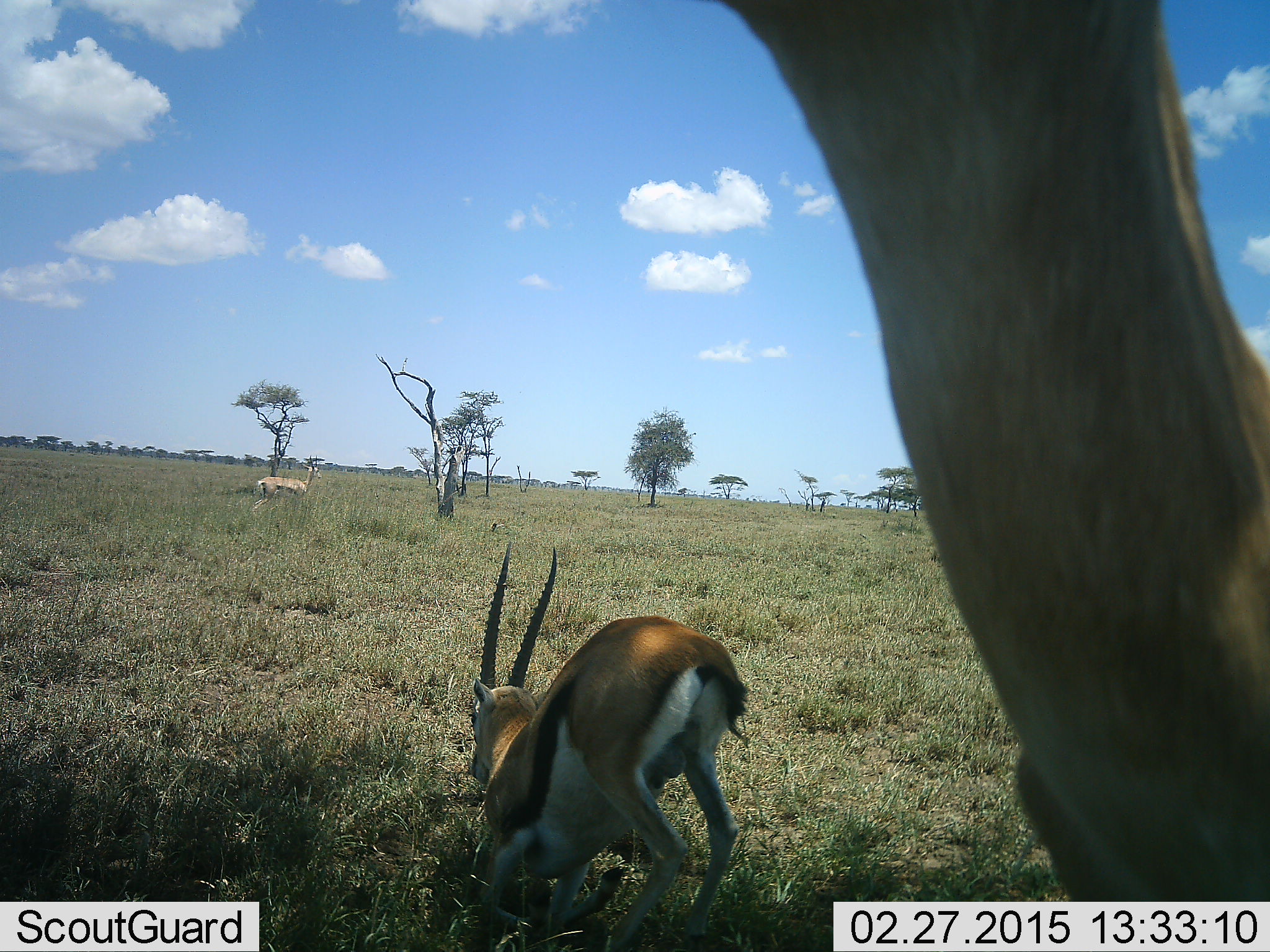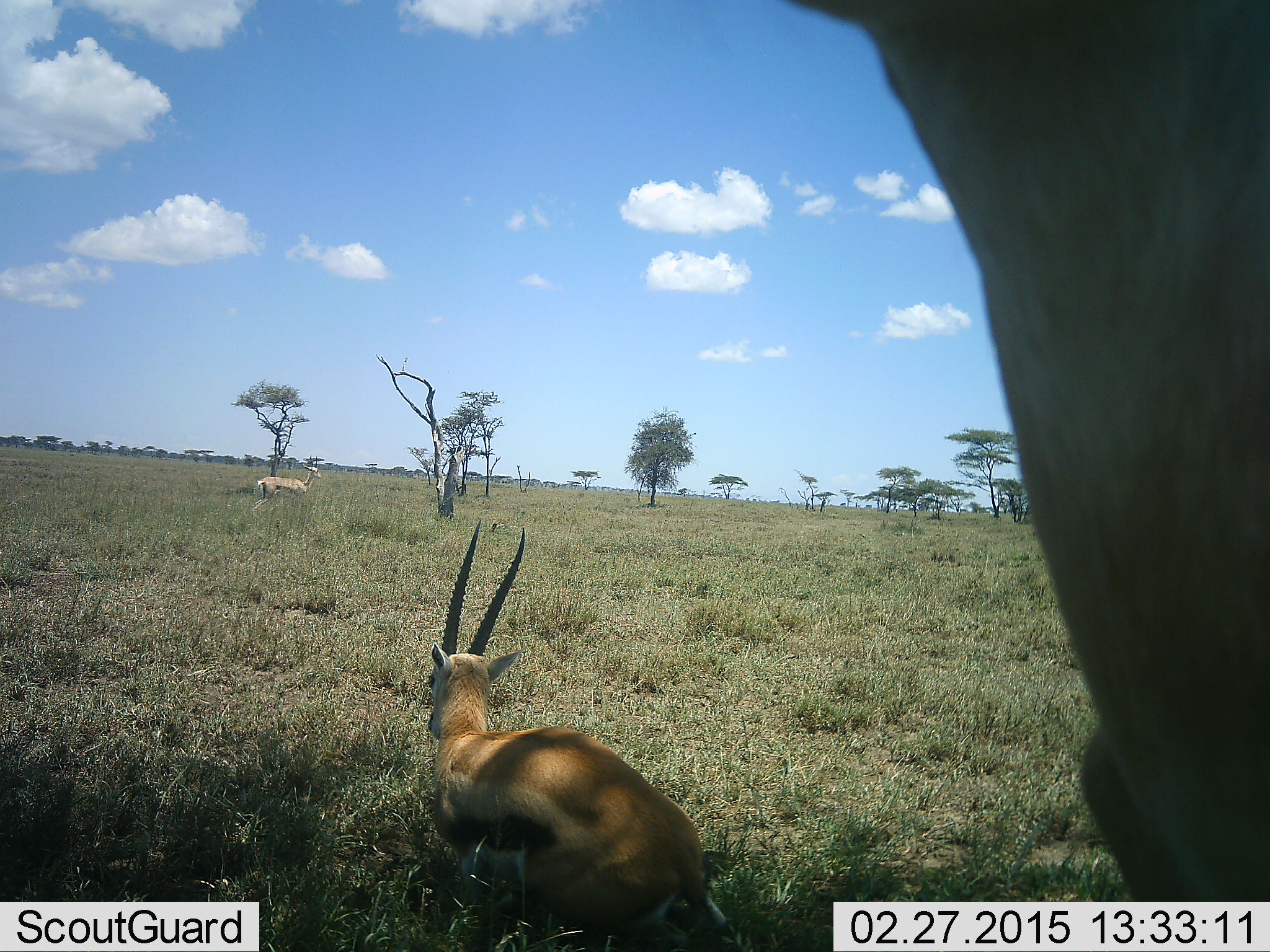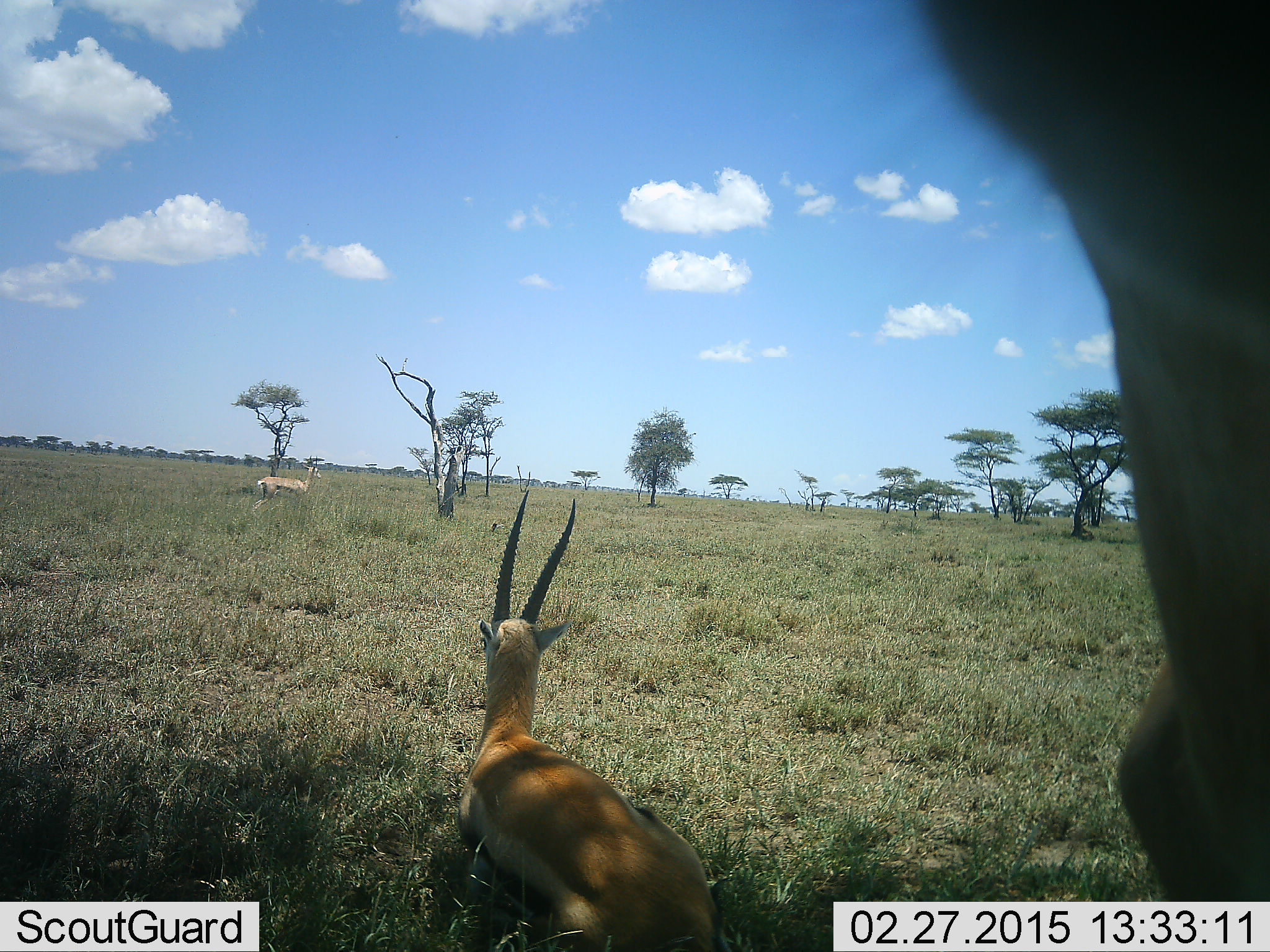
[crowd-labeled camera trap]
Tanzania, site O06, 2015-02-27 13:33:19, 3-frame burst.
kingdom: Animalia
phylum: Chordata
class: Mammalia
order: Artiodactyla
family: Bovidae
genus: Eudorcas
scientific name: Eudorcas thomsonii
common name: thomson's gazelle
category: gazellethomsons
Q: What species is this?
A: Gazellethomsons (thomson's gazelle) (Eudorcas thomsonii).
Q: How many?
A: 3.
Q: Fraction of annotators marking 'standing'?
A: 57%.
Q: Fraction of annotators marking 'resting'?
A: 86%.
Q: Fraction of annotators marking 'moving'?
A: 14%.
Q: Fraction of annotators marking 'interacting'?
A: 0%.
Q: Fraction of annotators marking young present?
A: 0%.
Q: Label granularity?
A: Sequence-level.